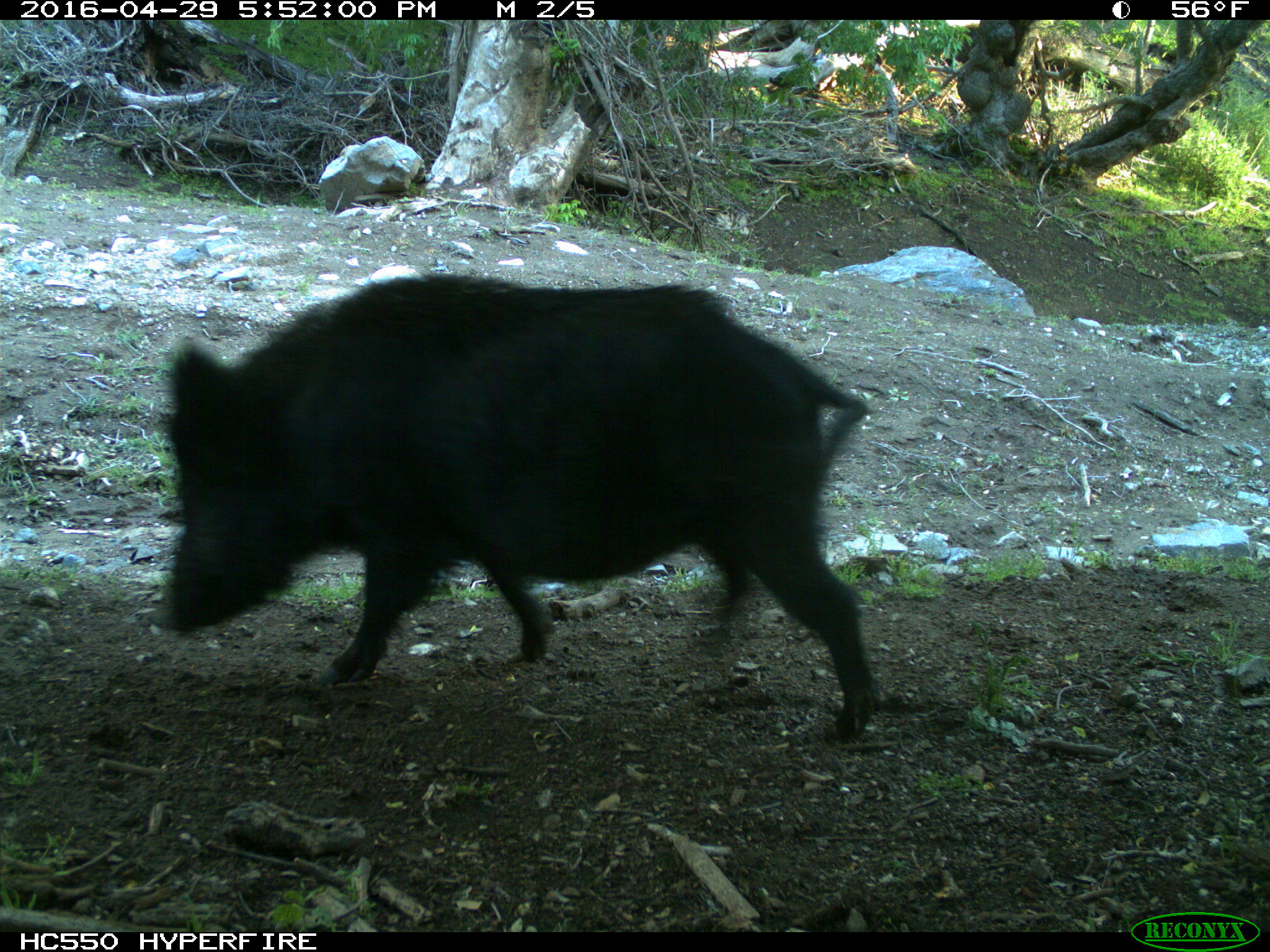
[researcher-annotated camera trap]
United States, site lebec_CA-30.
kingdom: Animalia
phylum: Chordata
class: Mammalia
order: Artiodactyla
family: Suidae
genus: Sus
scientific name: Sus scrofa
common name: wild boar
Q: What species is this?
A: Sus scrofa (wild boar).